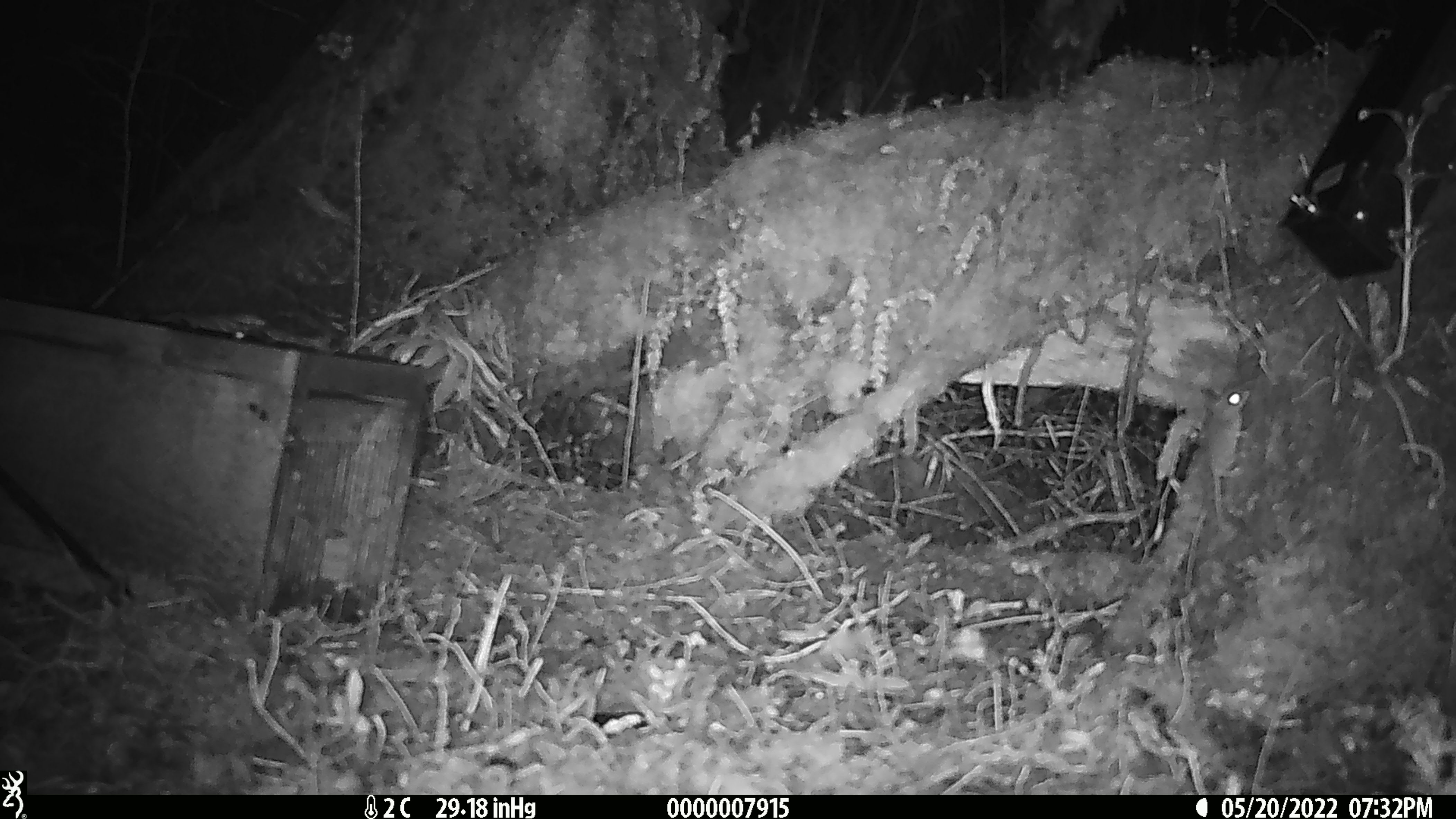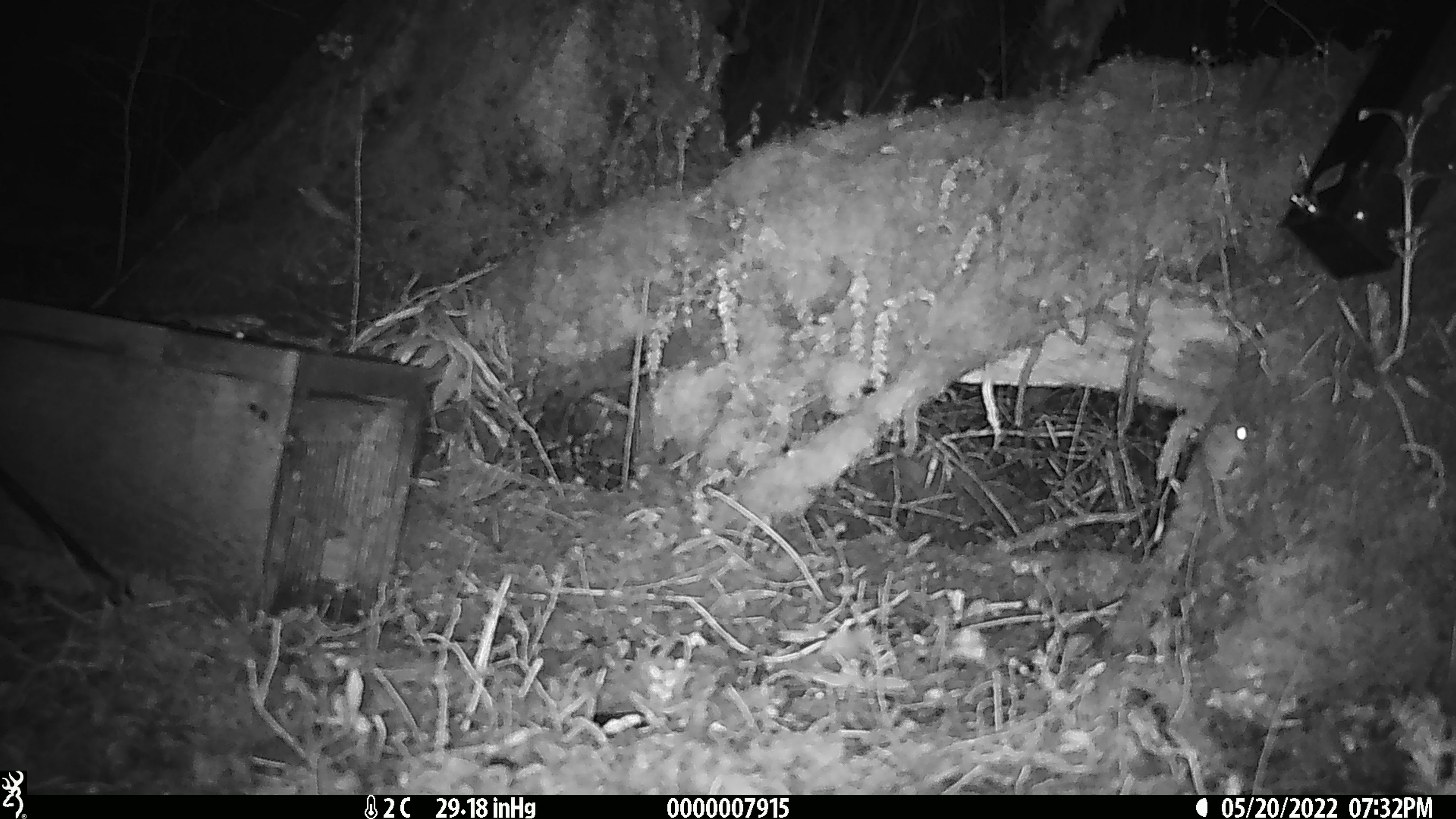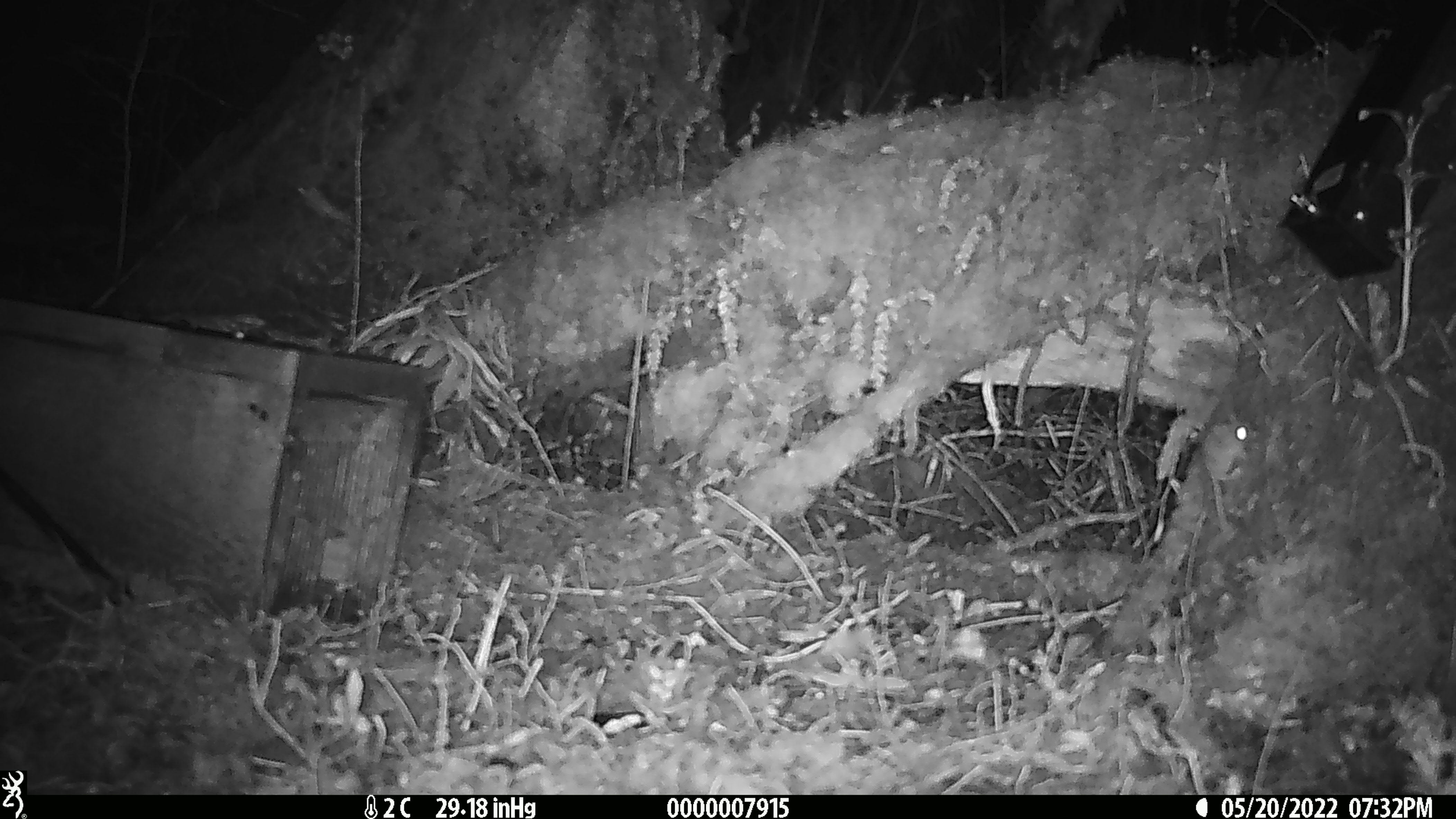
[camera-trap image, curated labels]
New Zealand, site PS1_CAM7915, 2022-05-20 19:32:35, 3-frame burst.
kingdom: Animalia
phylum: Chordata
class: Mammalia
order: Rodentia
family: Muridae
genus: Mus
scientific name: Mus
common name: mouse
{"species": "mouse (Mus)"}